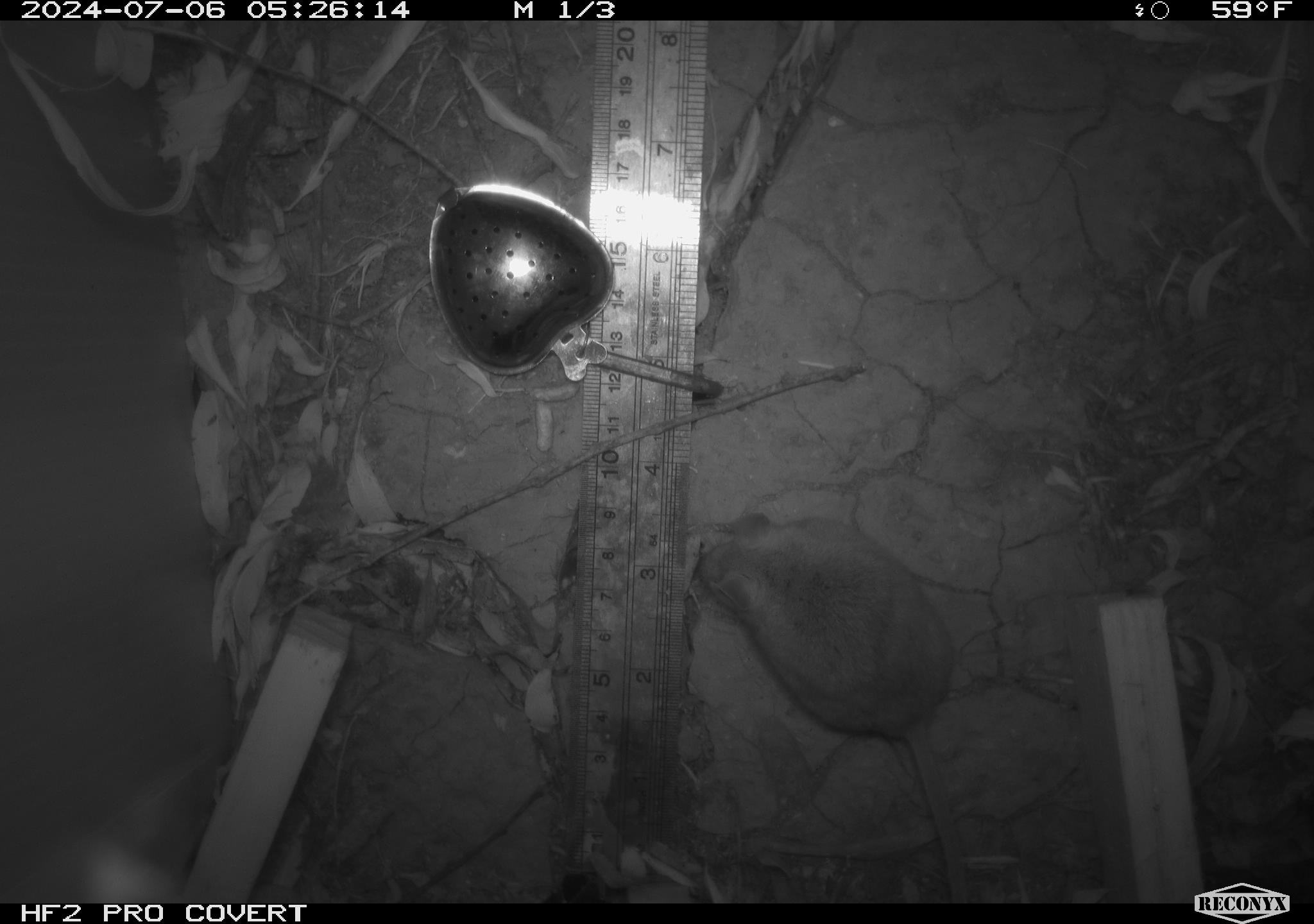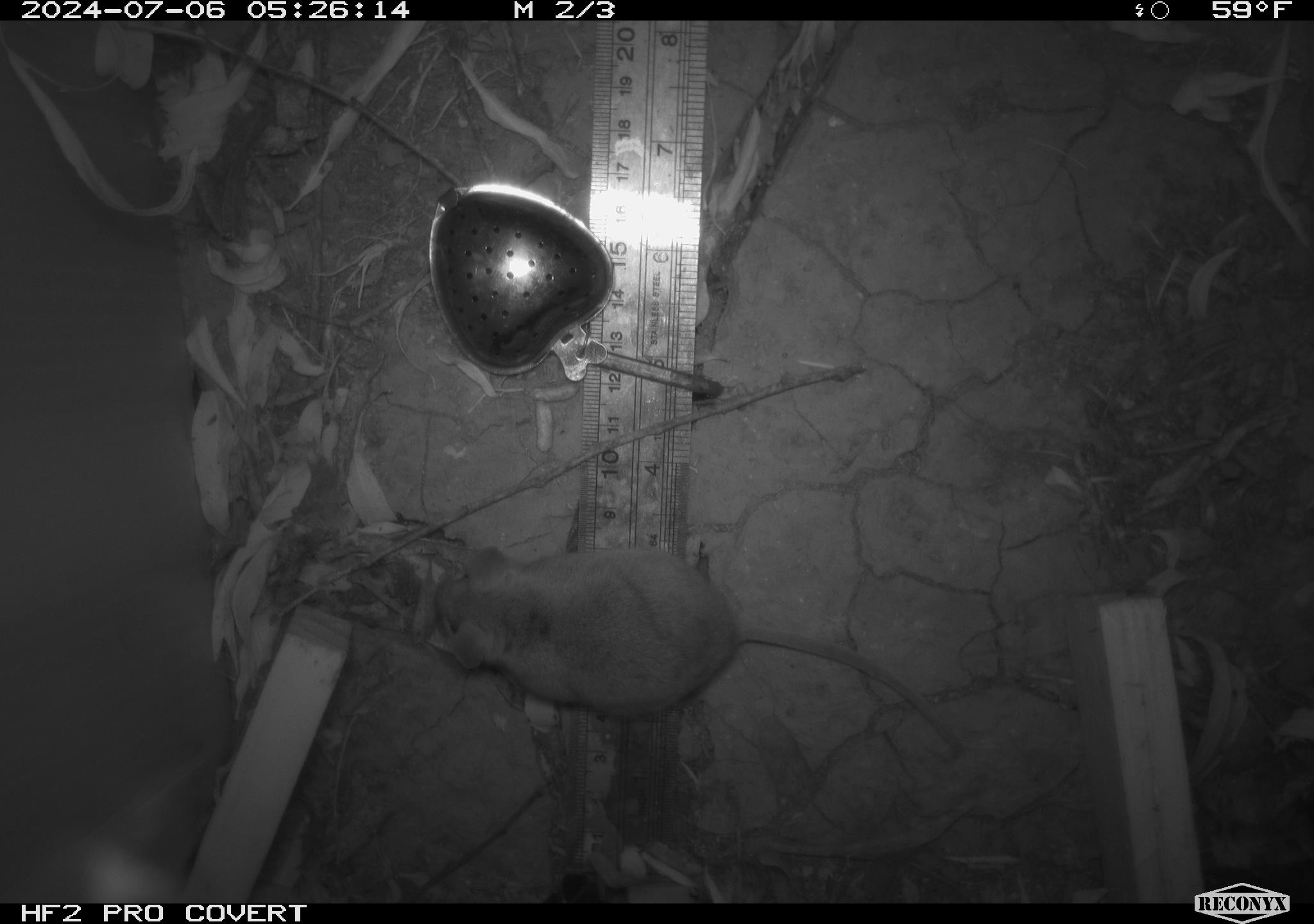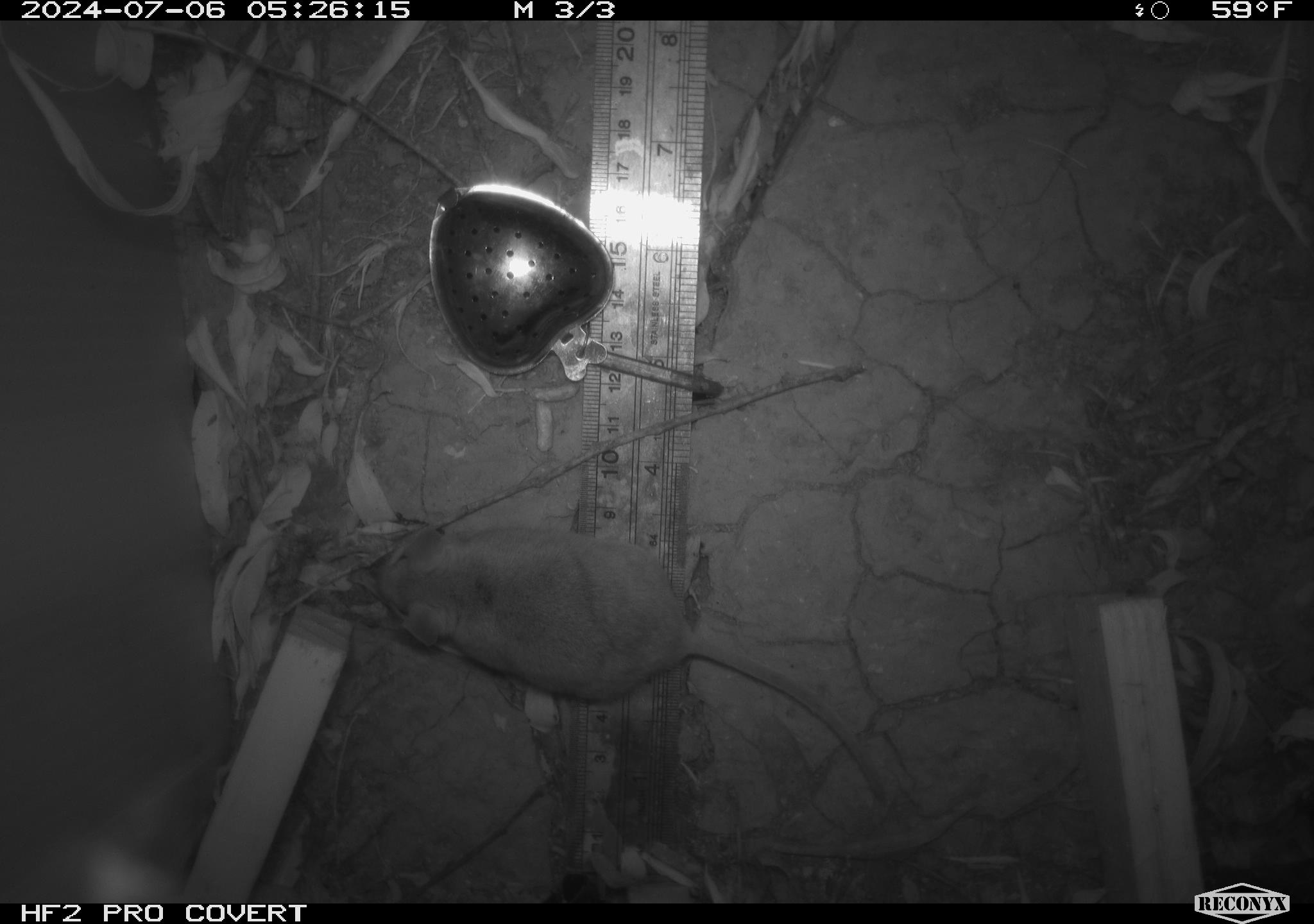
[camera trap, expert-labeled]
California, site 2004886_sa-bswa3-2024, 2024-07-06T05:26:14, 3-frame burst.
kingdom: Animalia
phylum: Chordata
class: Mammalia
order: Rodentia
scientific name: Rodentia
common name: mouse species